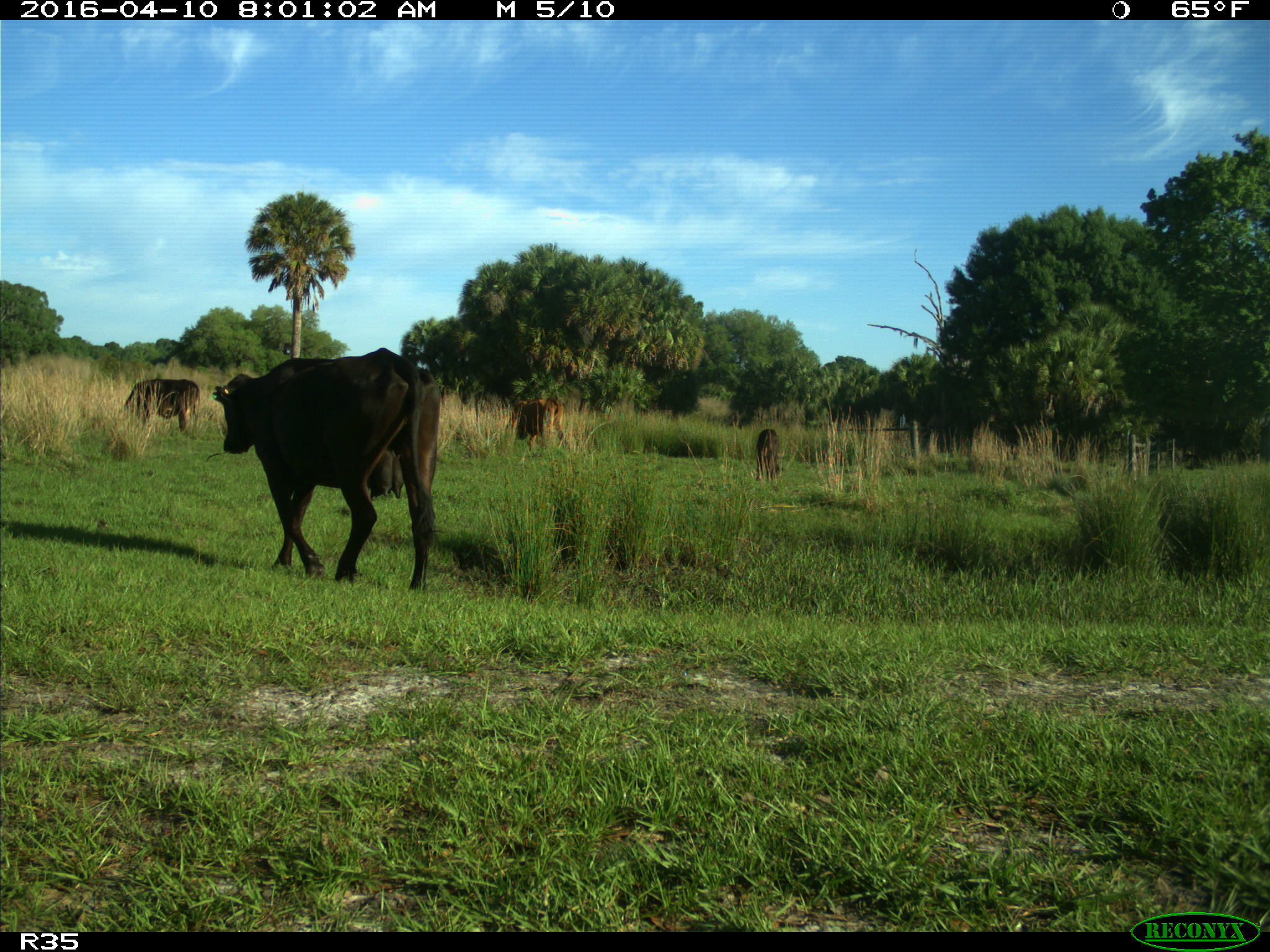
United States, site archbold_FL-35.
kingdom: Animalia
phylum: Chordata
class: Mammalia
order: Artiodactyla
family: Bovidae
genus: Bos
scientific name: Bos taurus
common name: domestic cow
Bos taurus (domestic cow).